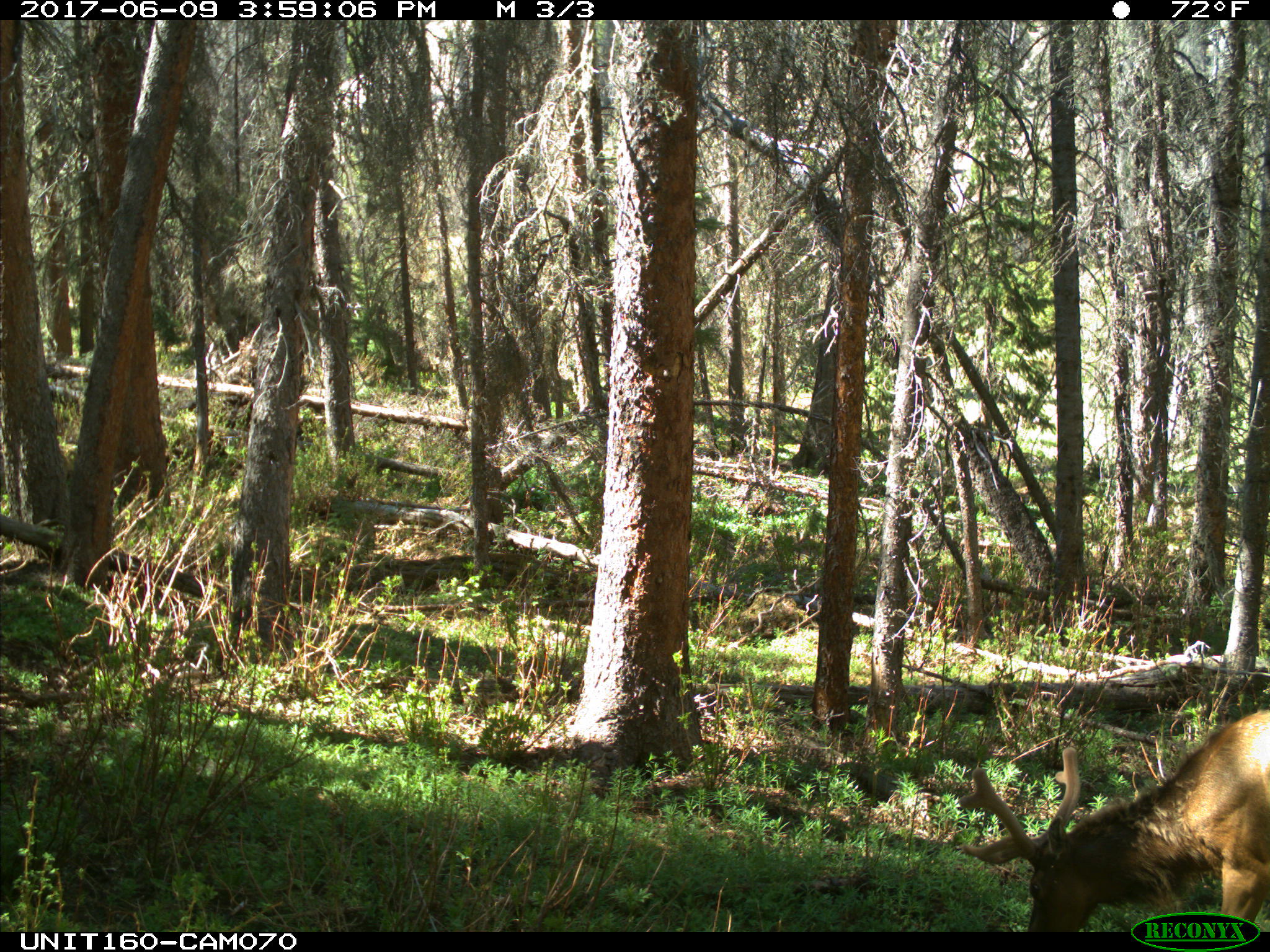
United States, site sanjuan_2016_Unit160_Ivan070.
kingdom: Animalia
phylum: Chordata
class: Mammalia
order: Artiodactyla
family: Cervidae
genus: Cervus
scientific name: Cervus elaphus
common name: red deer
Cervus elaphus (red deer).